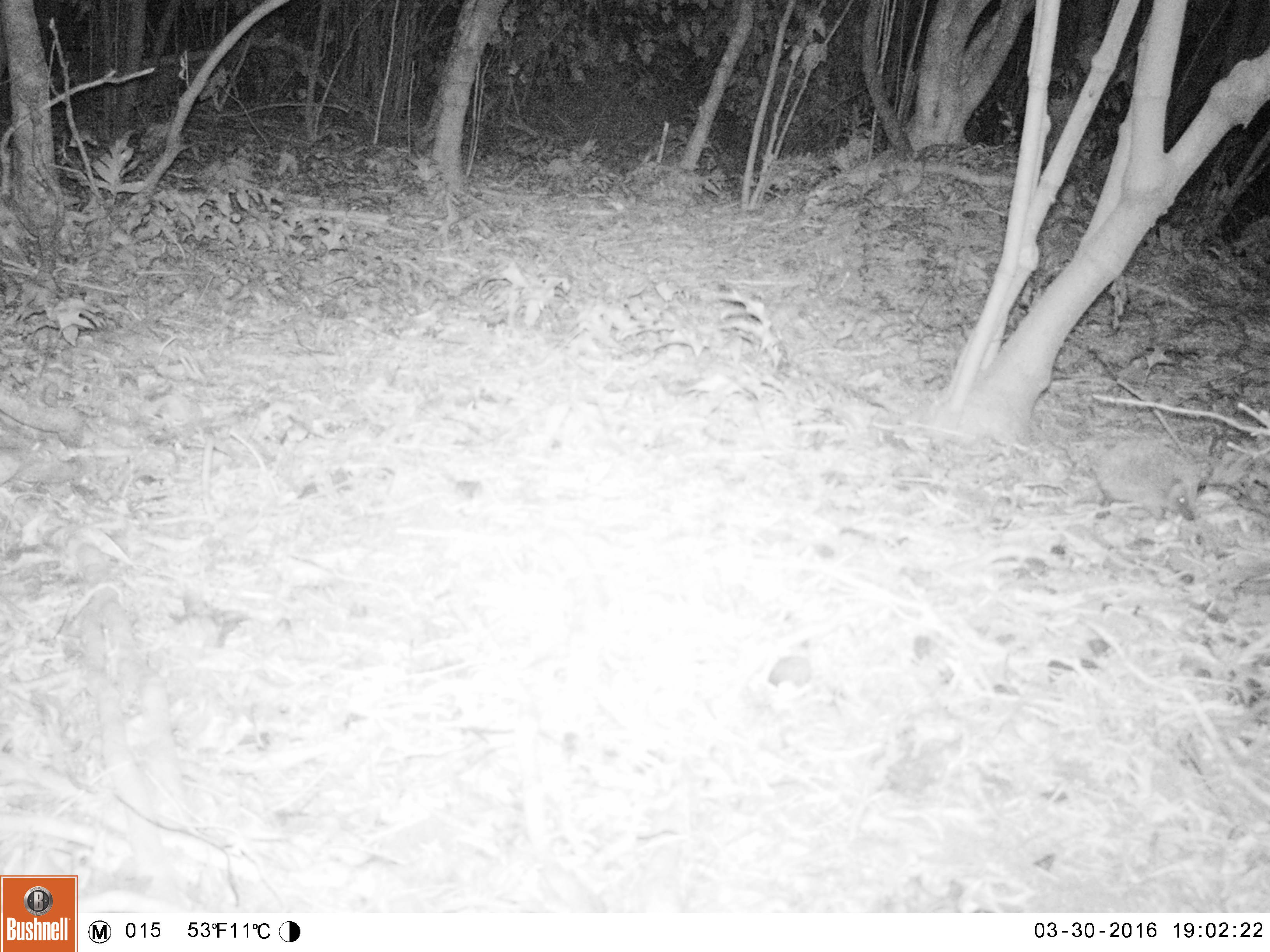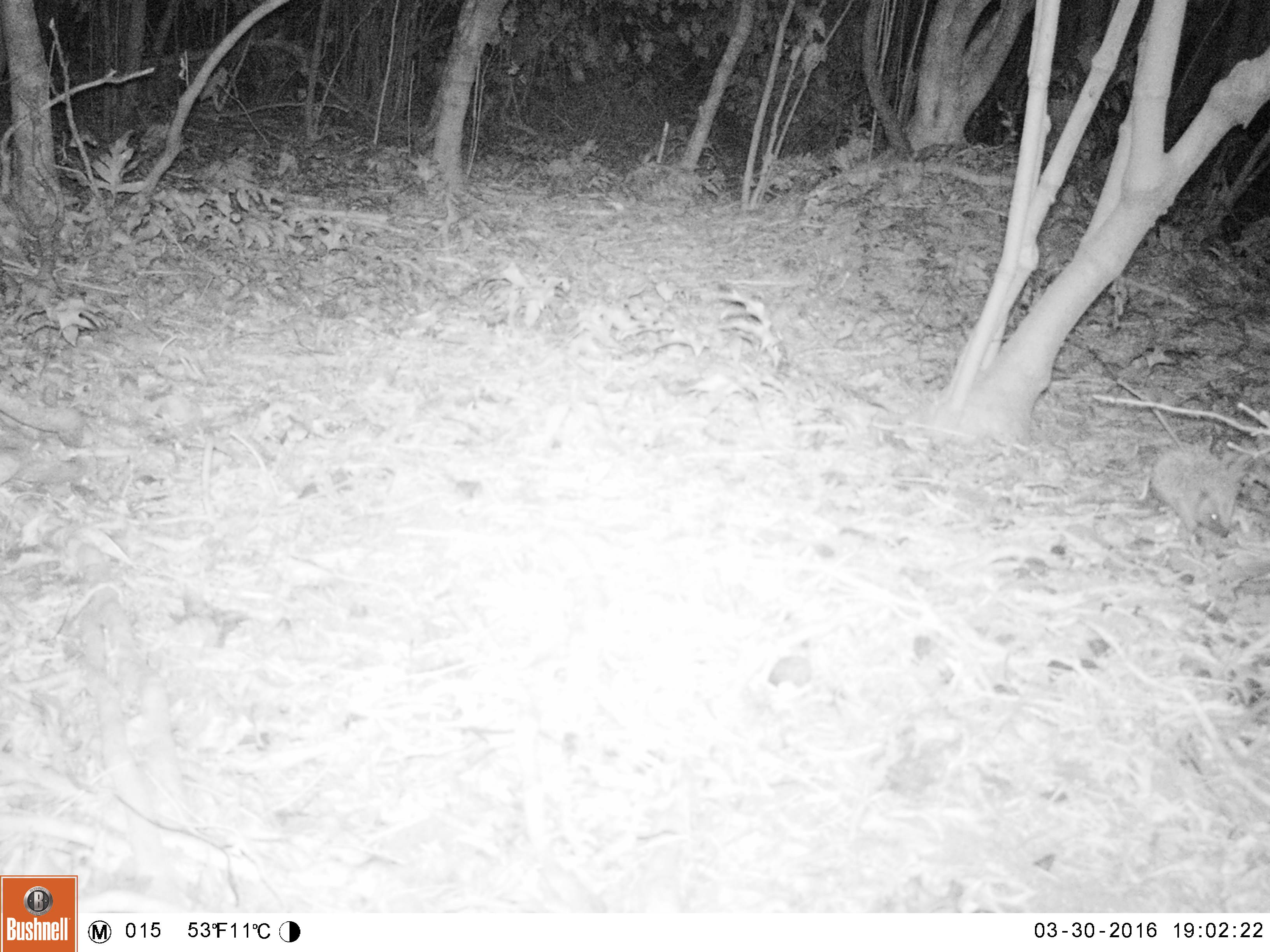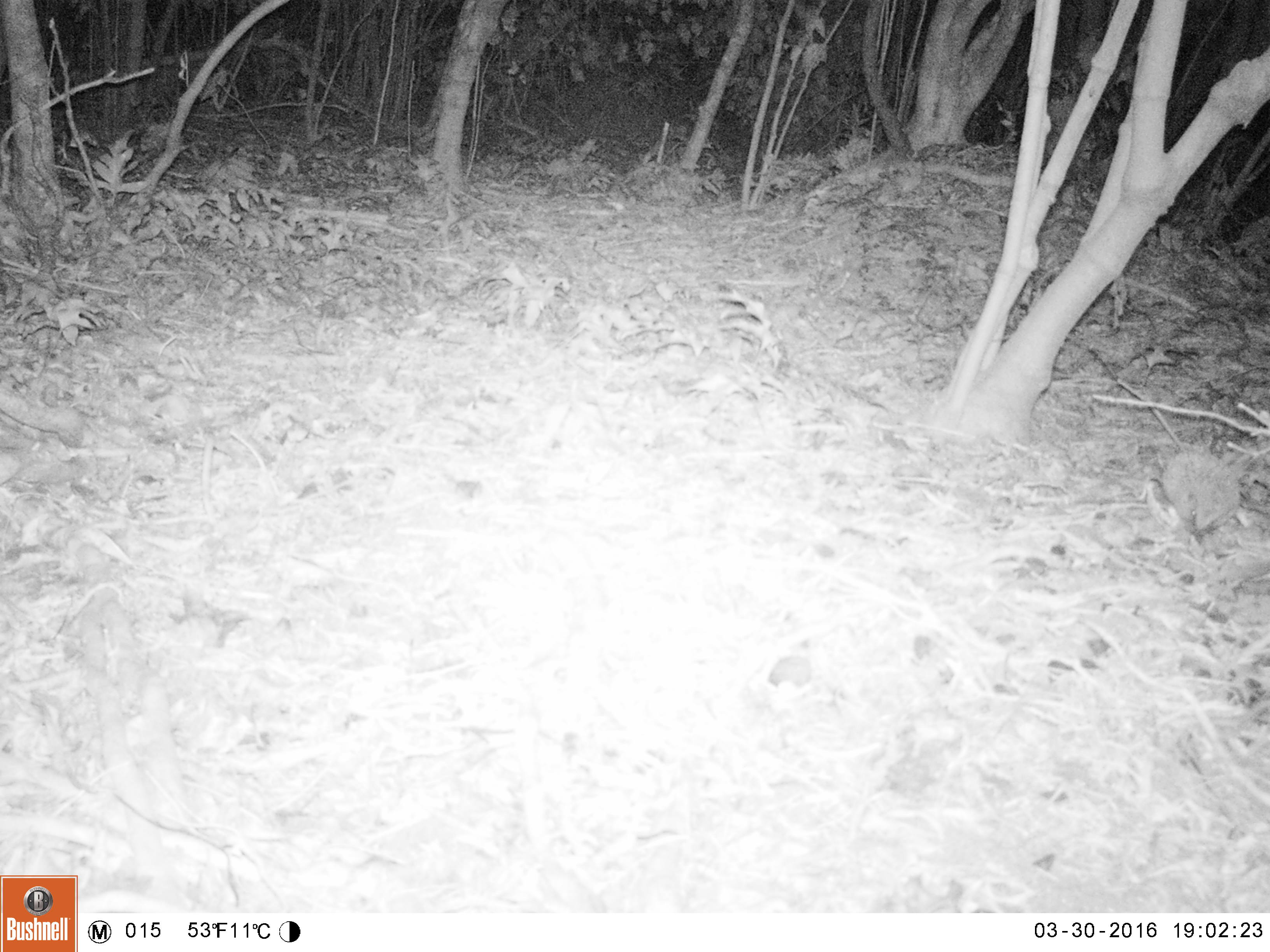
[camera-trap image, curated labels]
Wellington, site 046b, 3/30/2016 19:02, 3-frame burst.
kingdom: Animalia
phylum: Chordata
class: Mammalia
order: Eulipotyphla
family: Erinaceidae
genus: Erinaceus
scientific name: Erinaceus europaeus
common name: hedgehog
Hedgehog (Erinaceus europaeus).